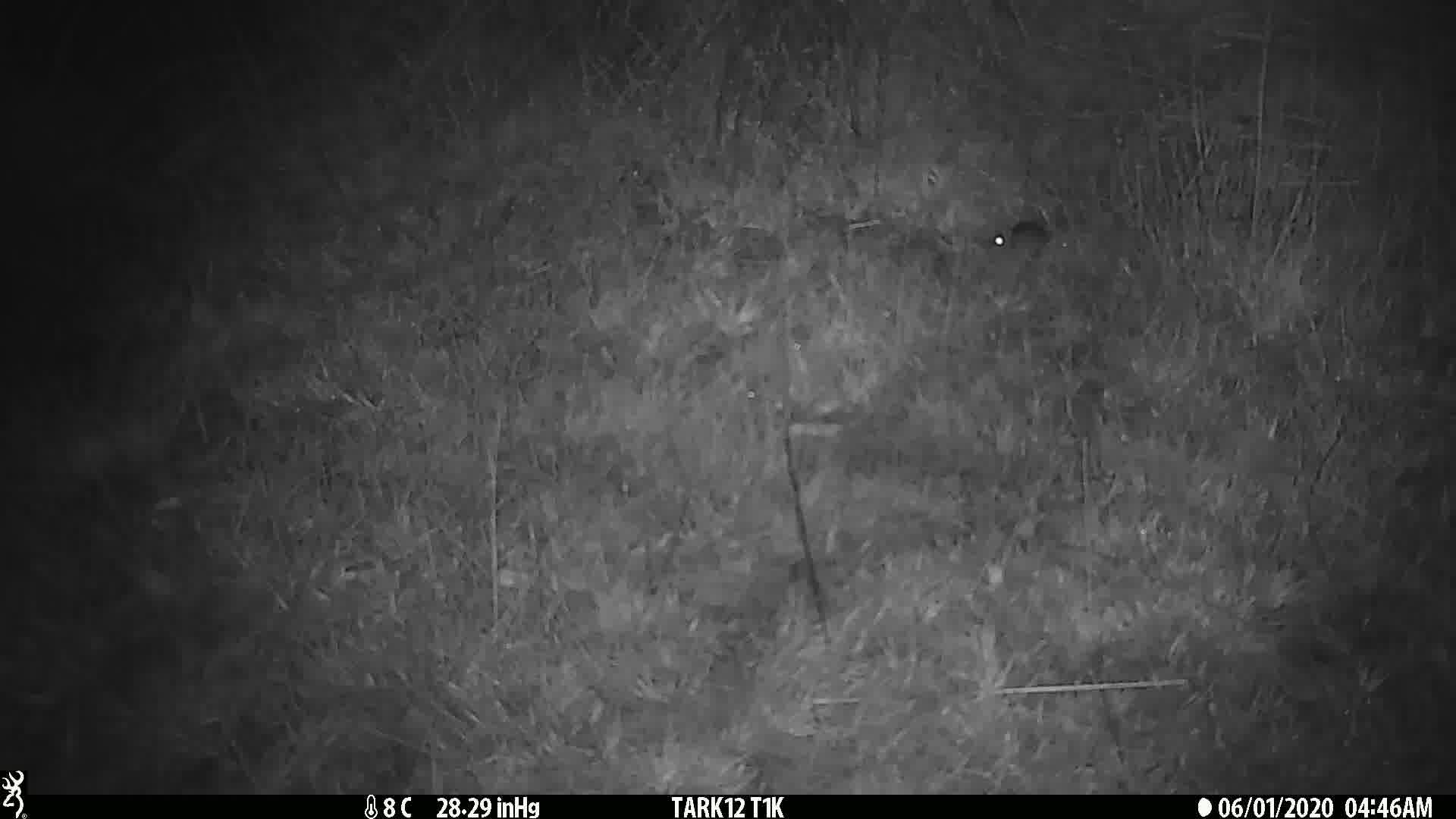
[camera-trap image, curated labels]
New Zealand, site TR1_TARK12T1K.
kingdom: Animalia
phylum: Chordata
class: Mammalia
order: Rodentia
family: Muridae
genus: Mus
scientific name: Mus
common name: mouse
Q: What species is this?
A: Mouse (Mus).